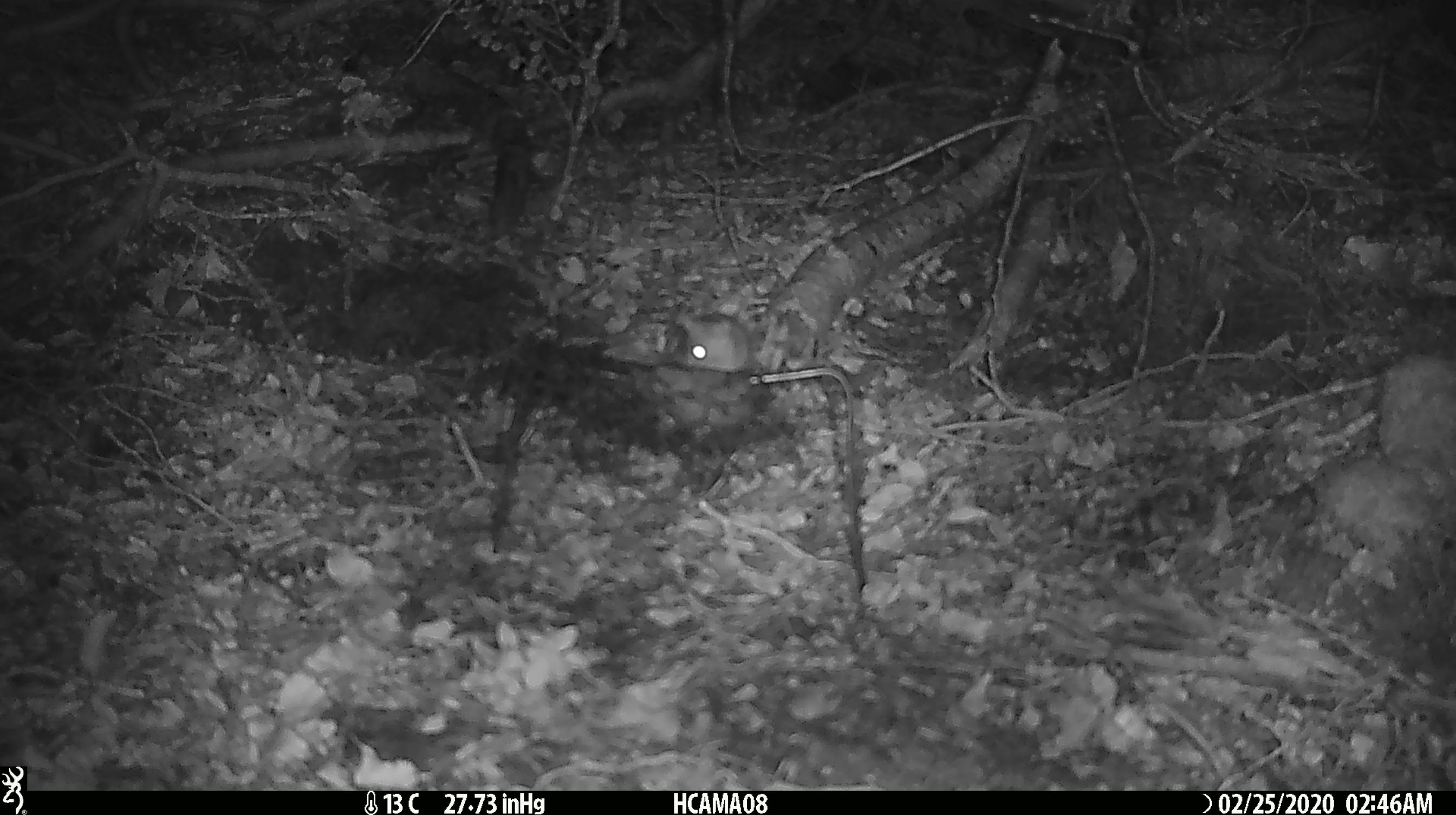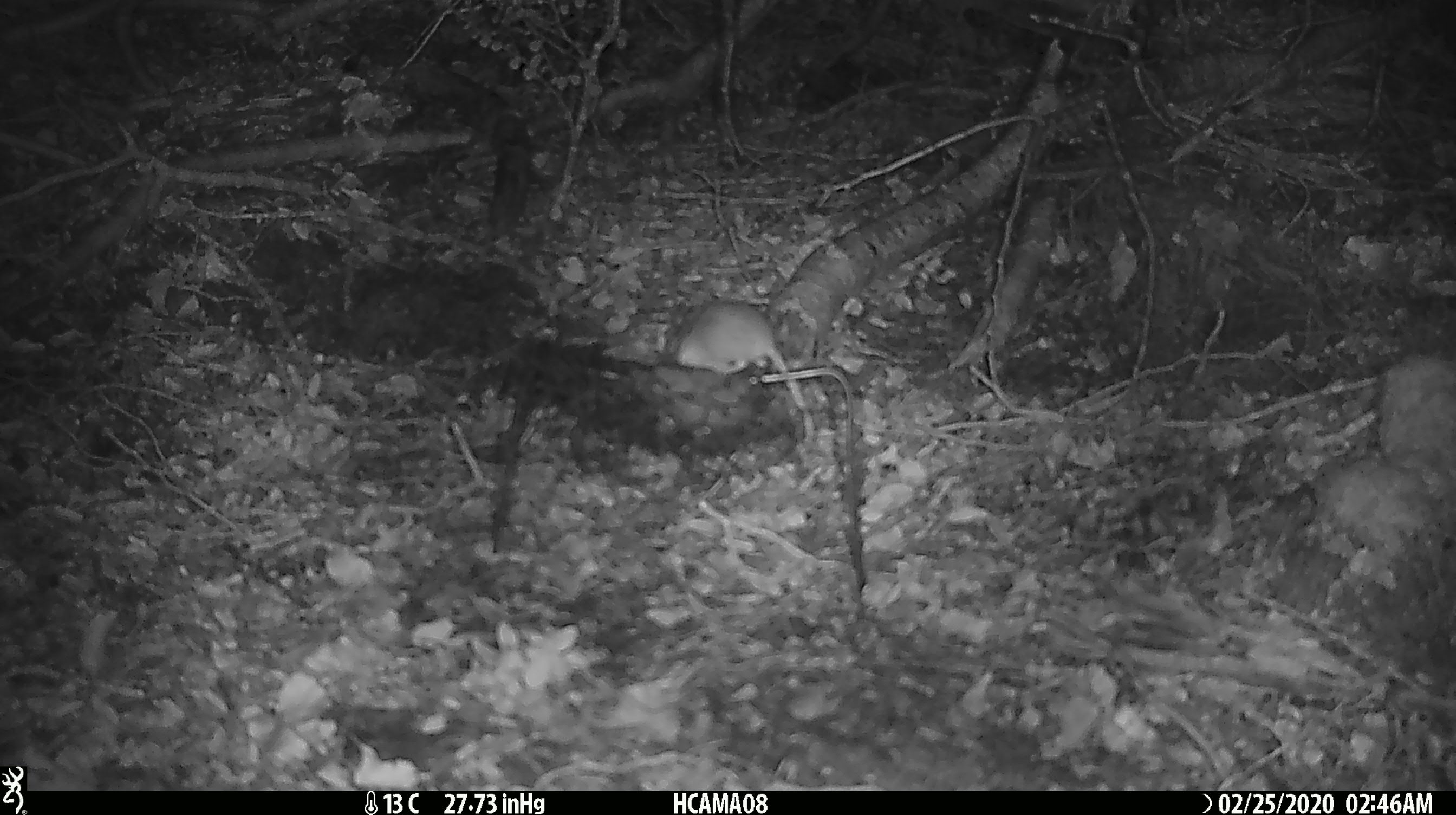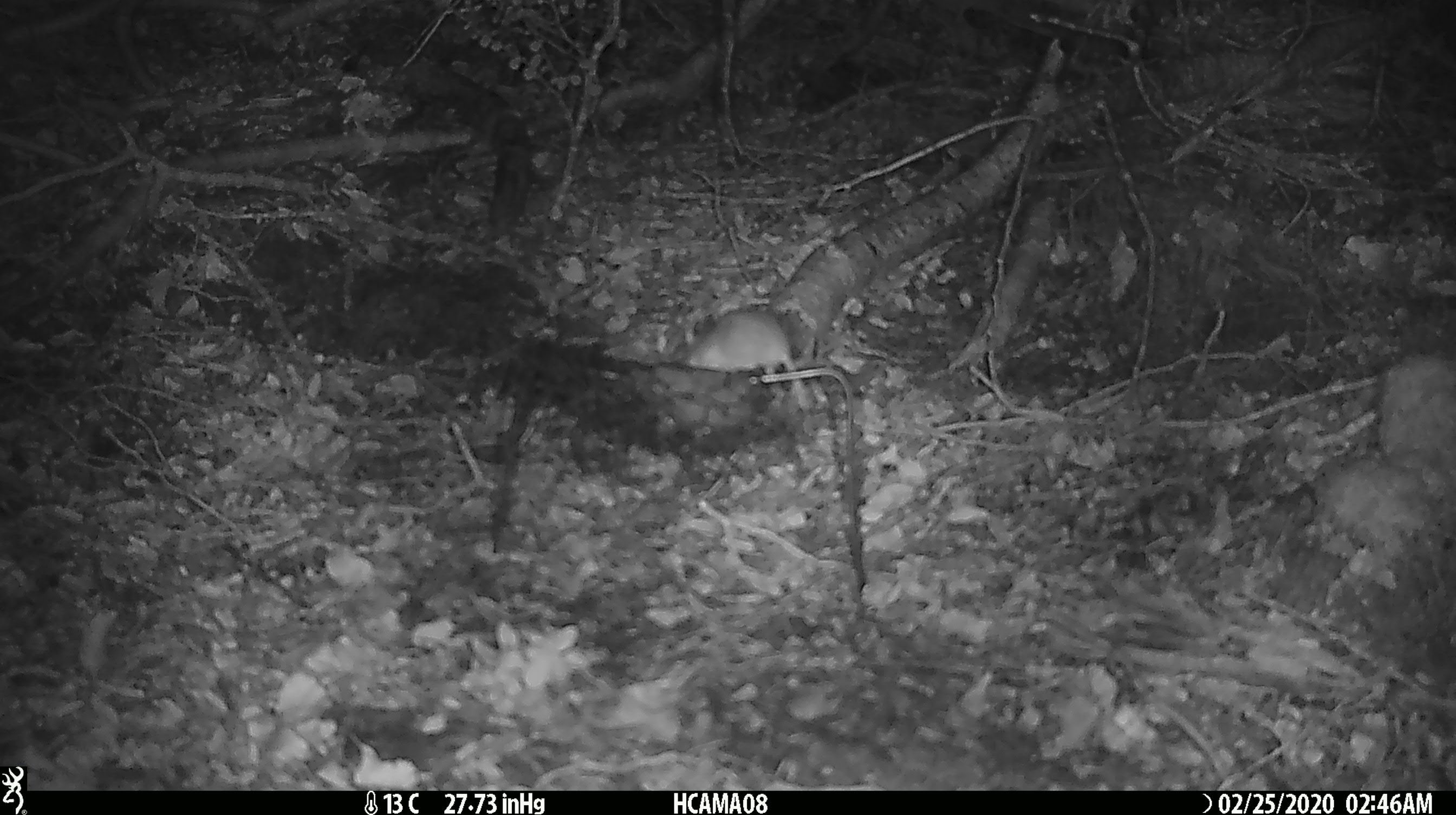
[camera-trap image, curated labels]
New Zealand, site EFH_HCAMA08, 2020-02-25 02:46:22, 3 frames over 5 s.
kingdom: Animalia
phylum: Chordata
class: Mammalia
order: Rodentia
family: Muridae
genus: Mus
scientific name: Mus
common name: mouse